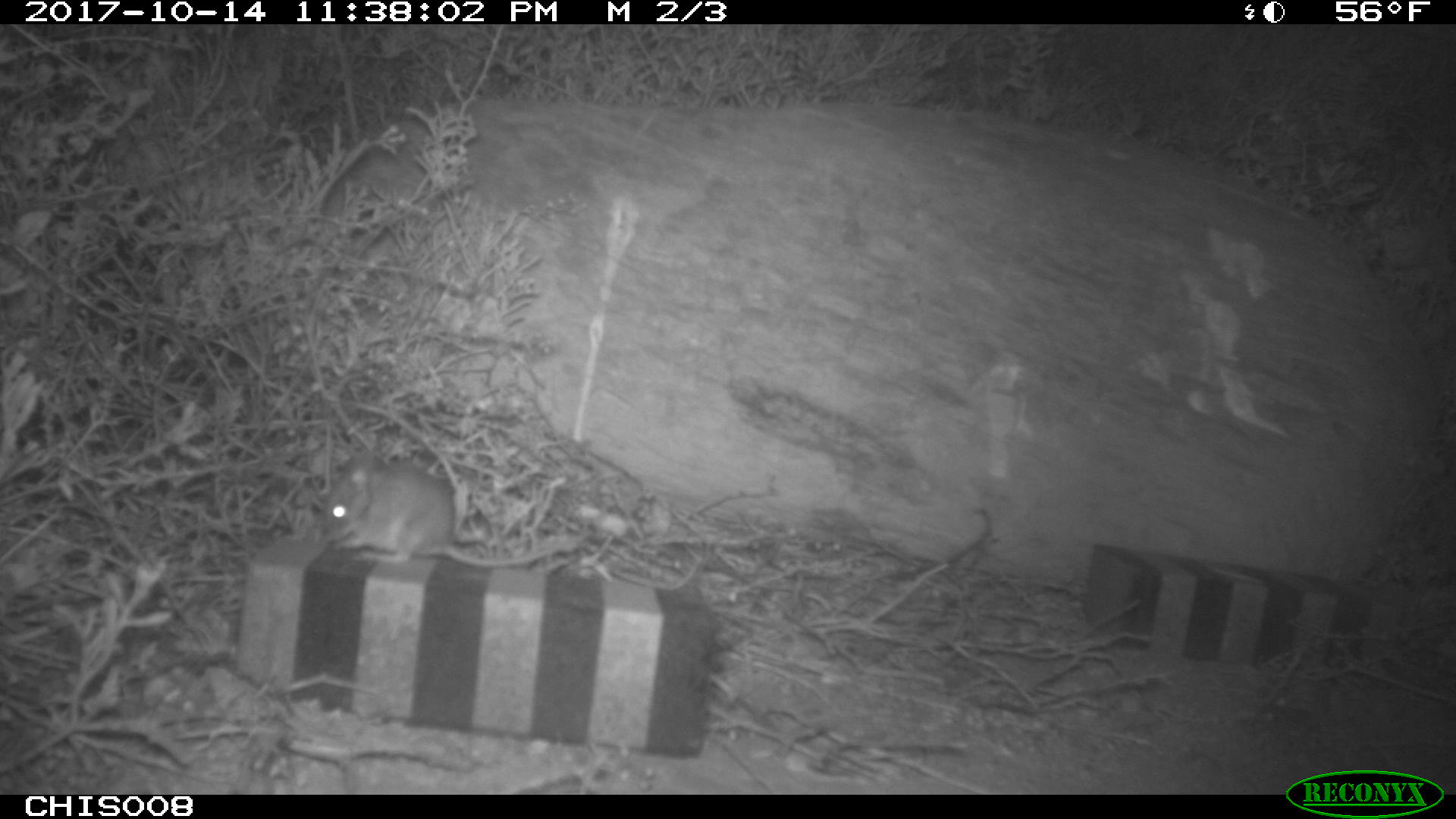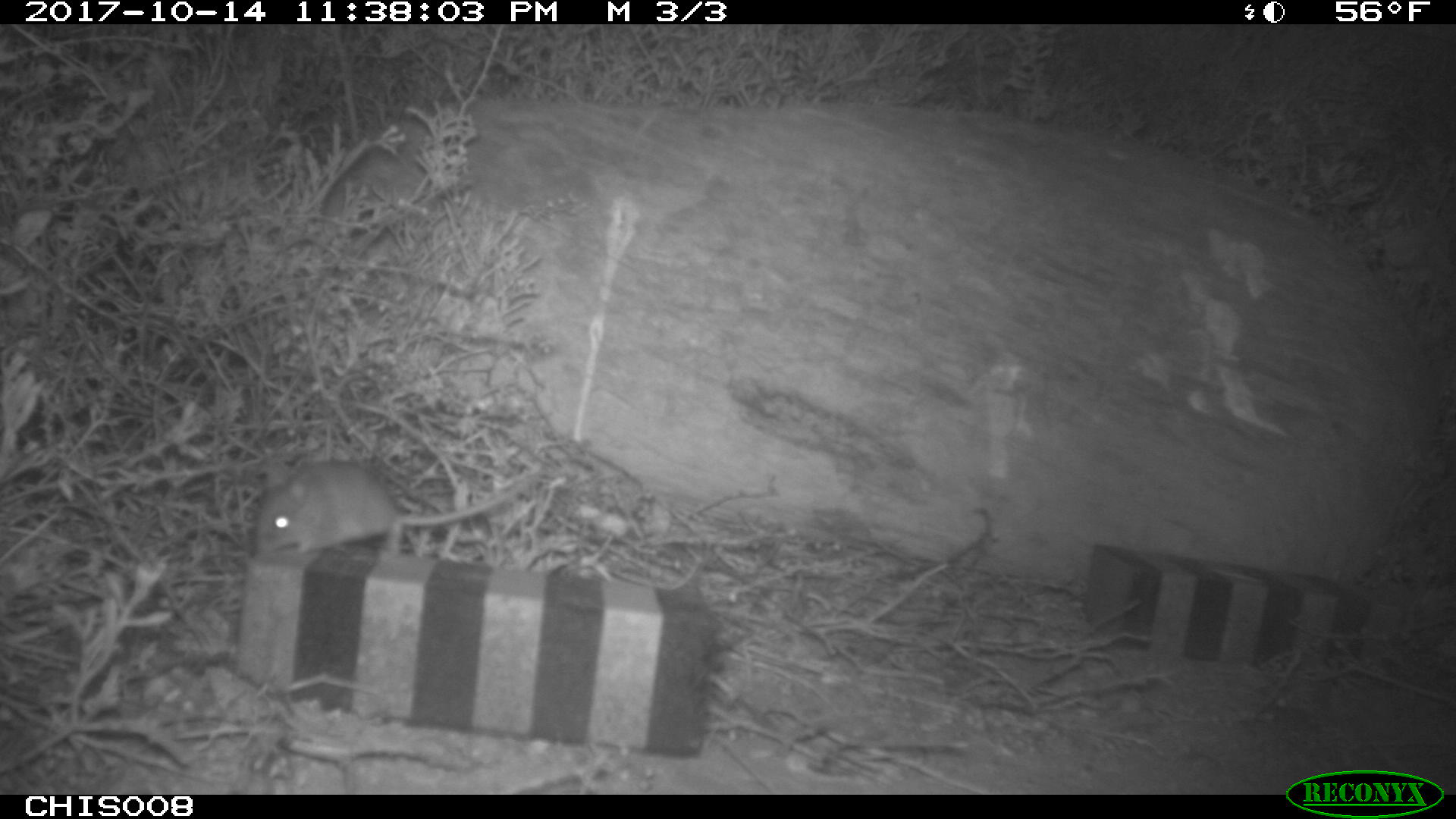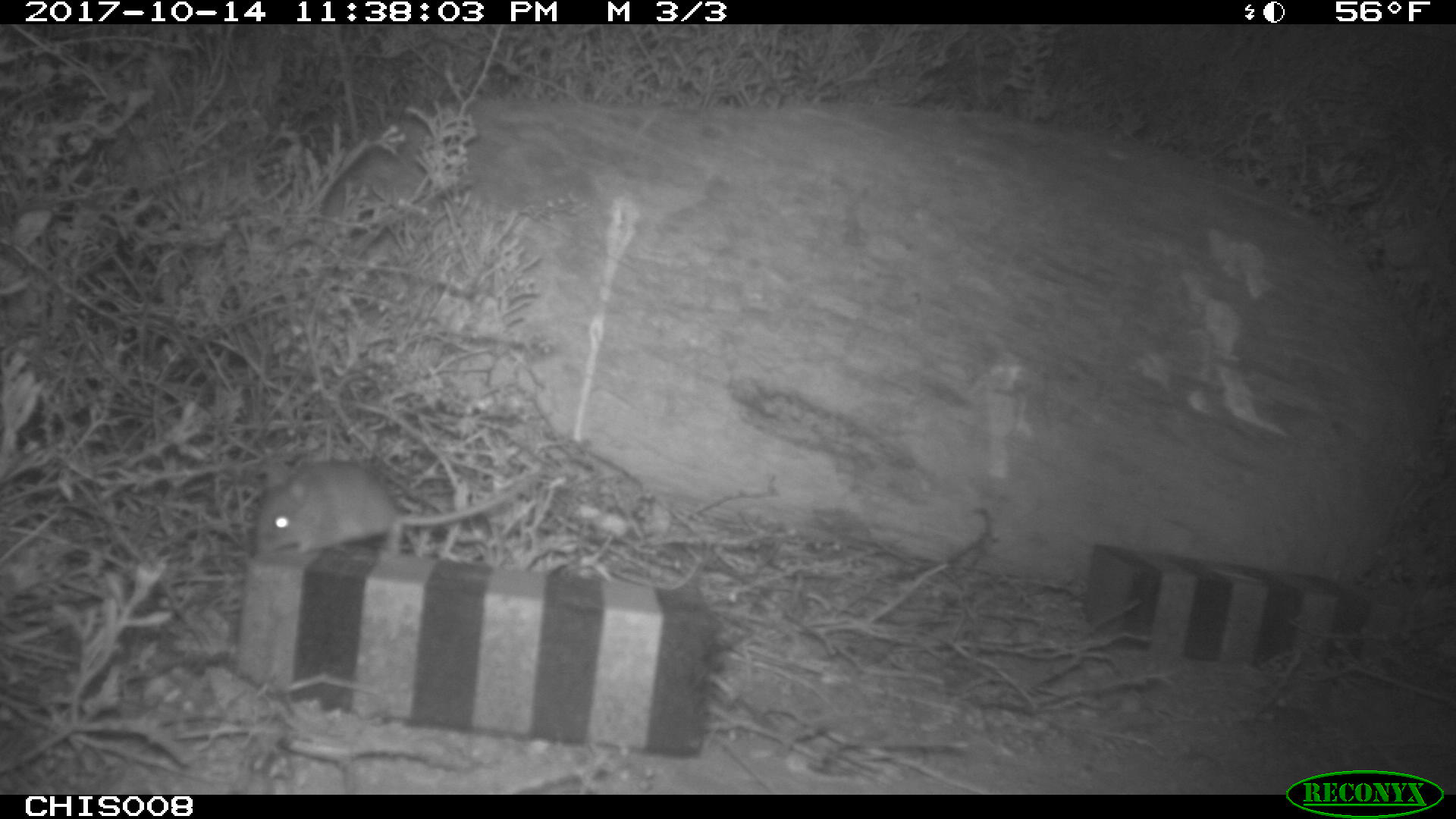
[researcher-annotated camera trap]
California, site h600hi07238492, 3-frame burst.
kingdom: Animalia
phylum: Chordata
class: Mammalia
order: Rodentia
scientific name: Rodentia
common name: rodent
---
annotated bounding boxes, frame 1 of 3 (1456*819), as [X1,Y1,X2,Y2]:
rodent: [321,462,563,567]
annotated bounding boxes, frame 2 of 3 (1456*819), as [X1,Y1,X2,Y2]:
rodent: [250,454,541,562]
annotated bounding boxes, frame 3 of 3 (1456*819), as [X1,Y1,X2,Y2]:
rodent: [255,460,540,556]